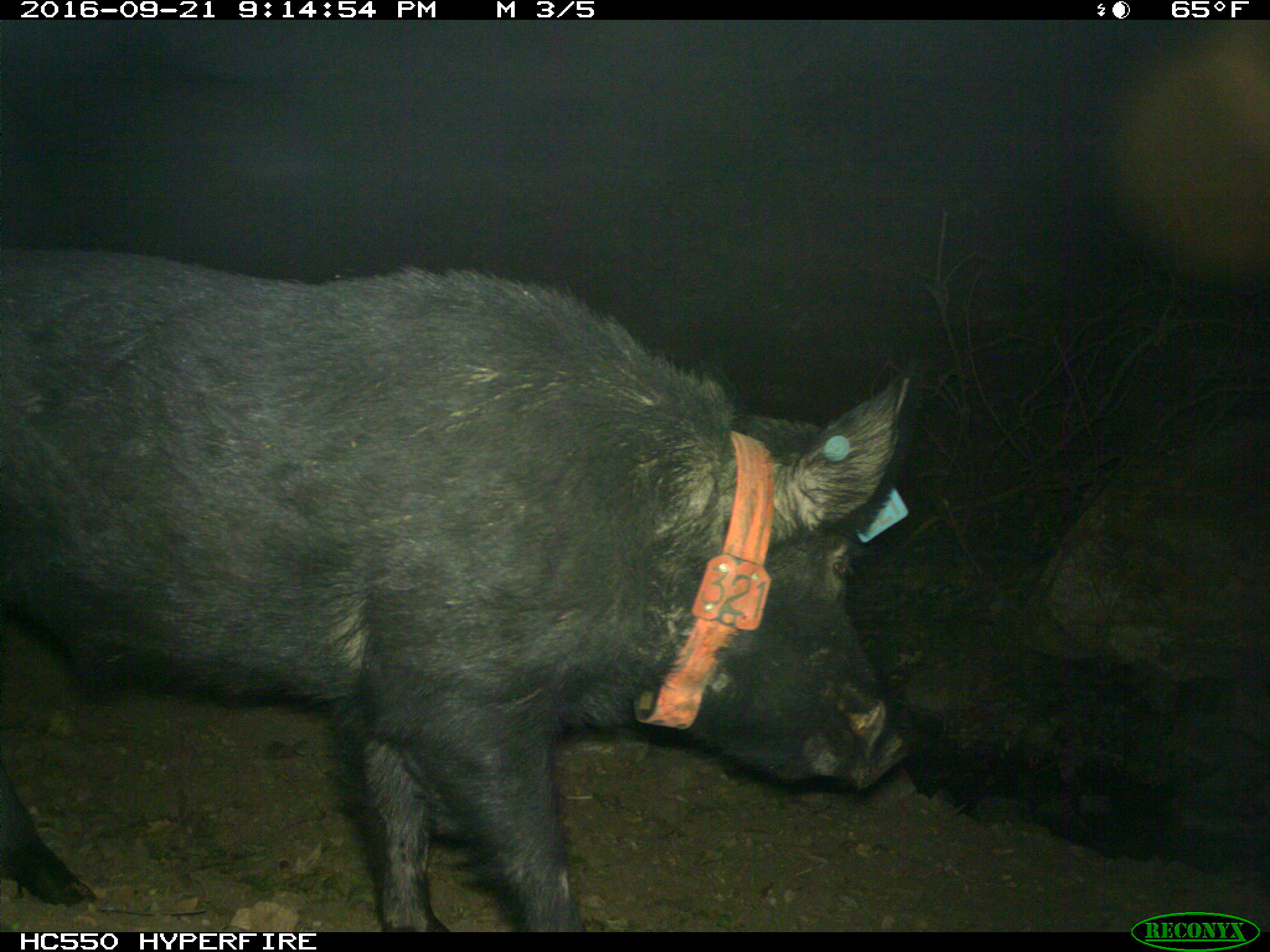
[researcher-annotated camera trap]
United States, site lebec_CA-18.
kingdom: Animalia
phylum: Chordata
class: Mammalia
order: Artiodactyla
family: Suidae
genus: Sus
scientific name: Sus scrofa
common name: wild boar